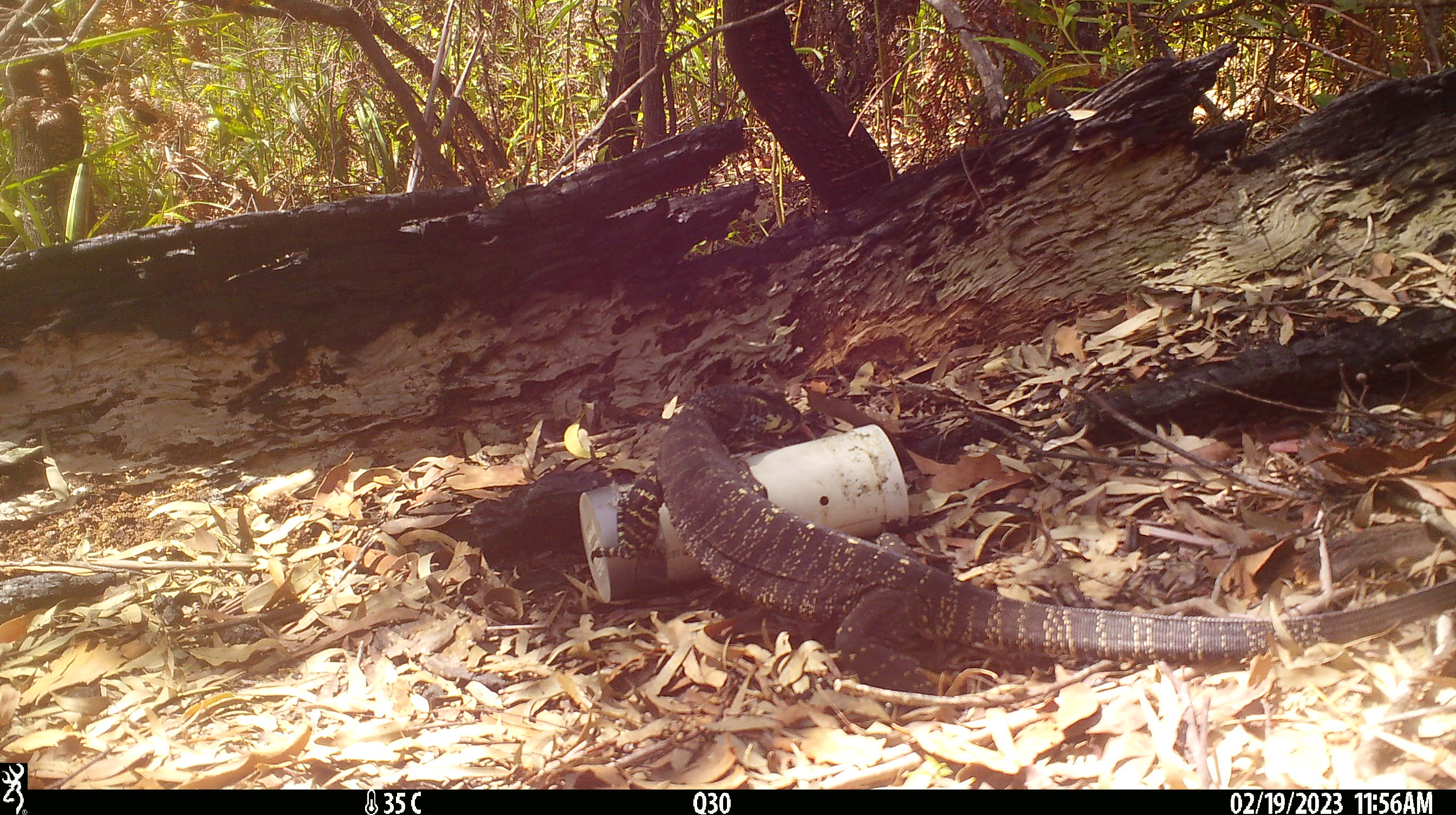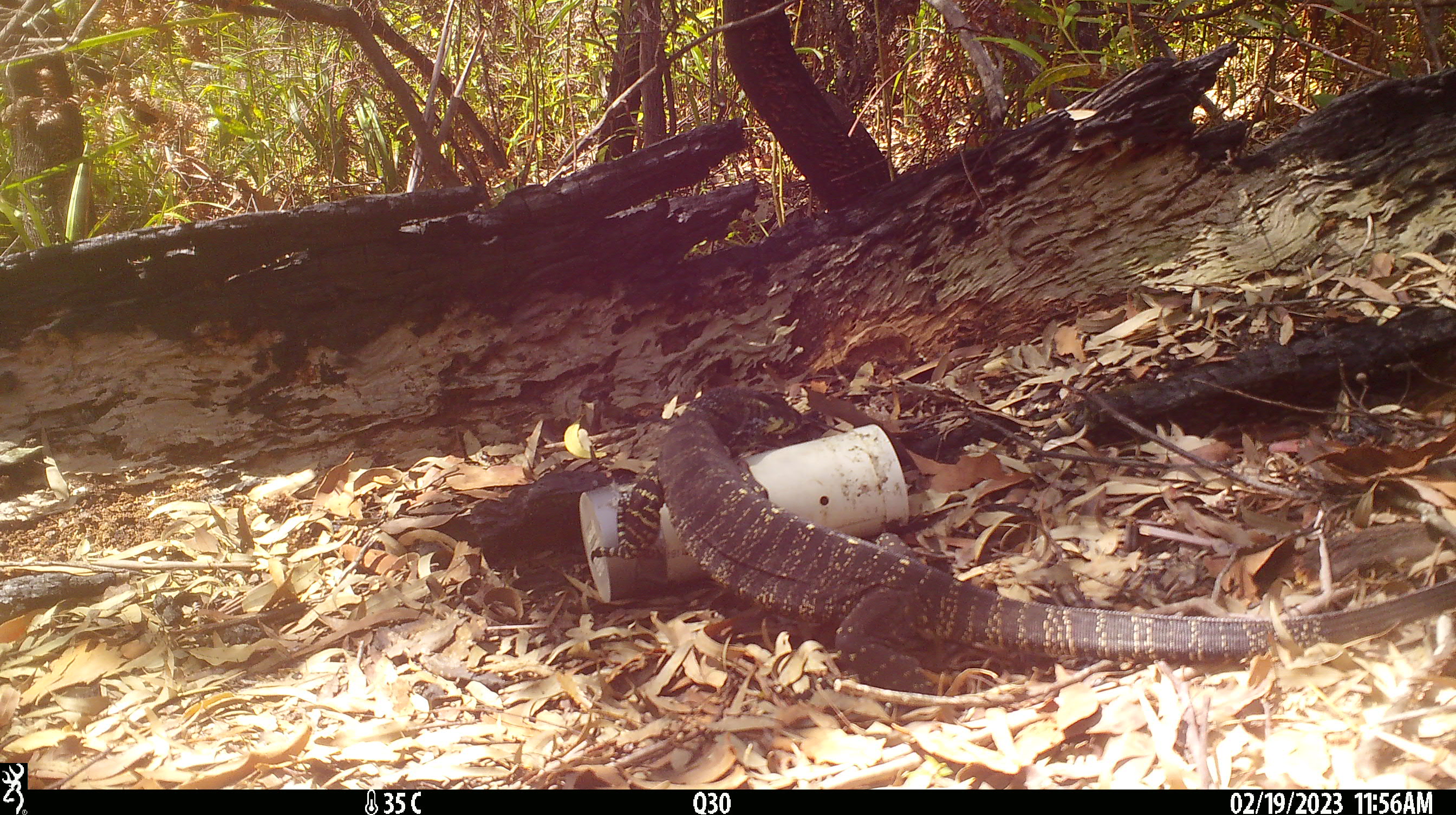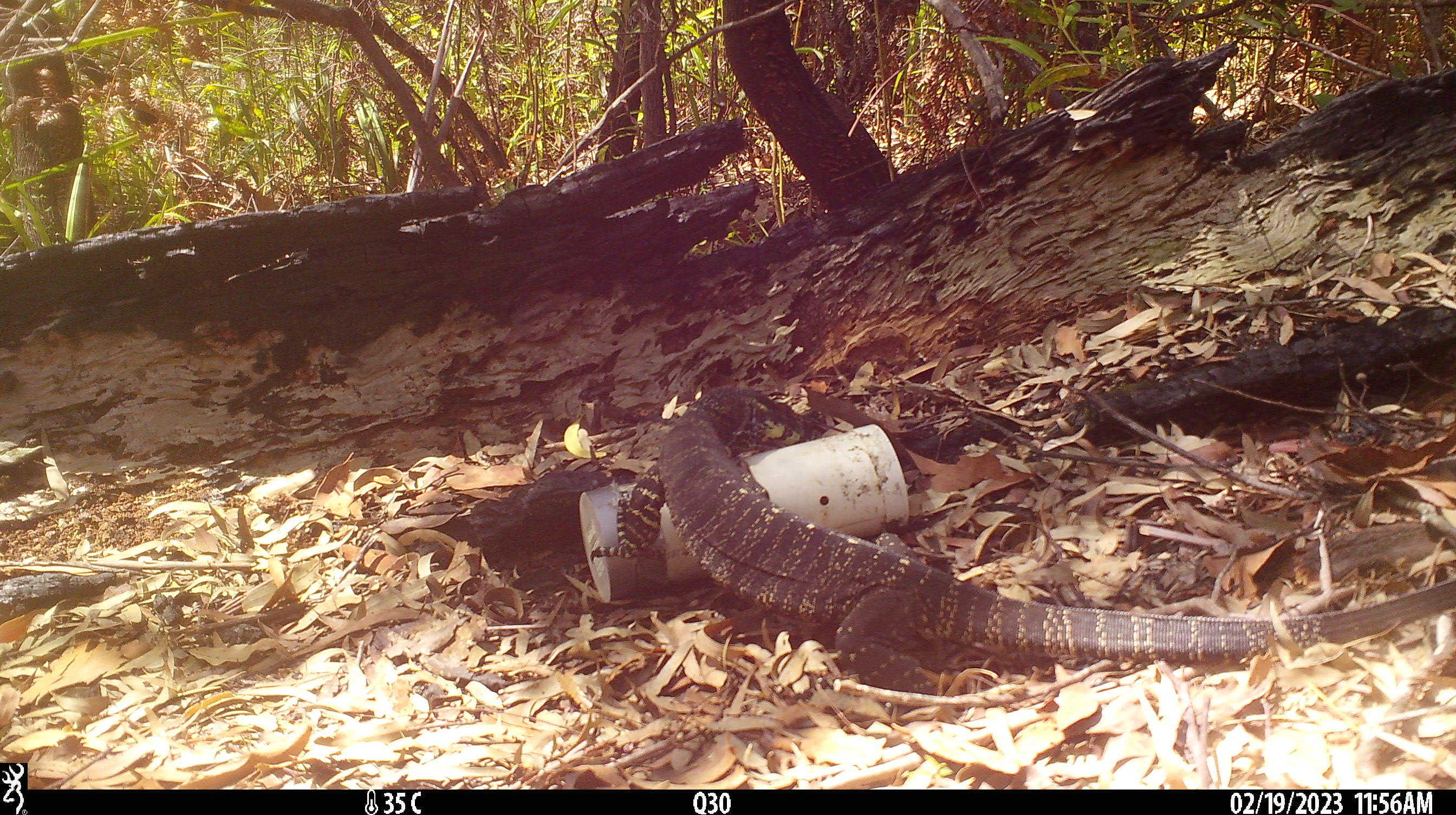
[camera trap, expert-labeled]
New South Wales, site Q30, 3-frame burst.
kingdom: Animalia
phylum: Chordata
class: Reptilia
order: Squamata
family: Varanidae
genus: Varanus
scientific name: Varanus varius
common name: lace monitor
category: goanna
Goanna (lace monitor) (Varanus varius).